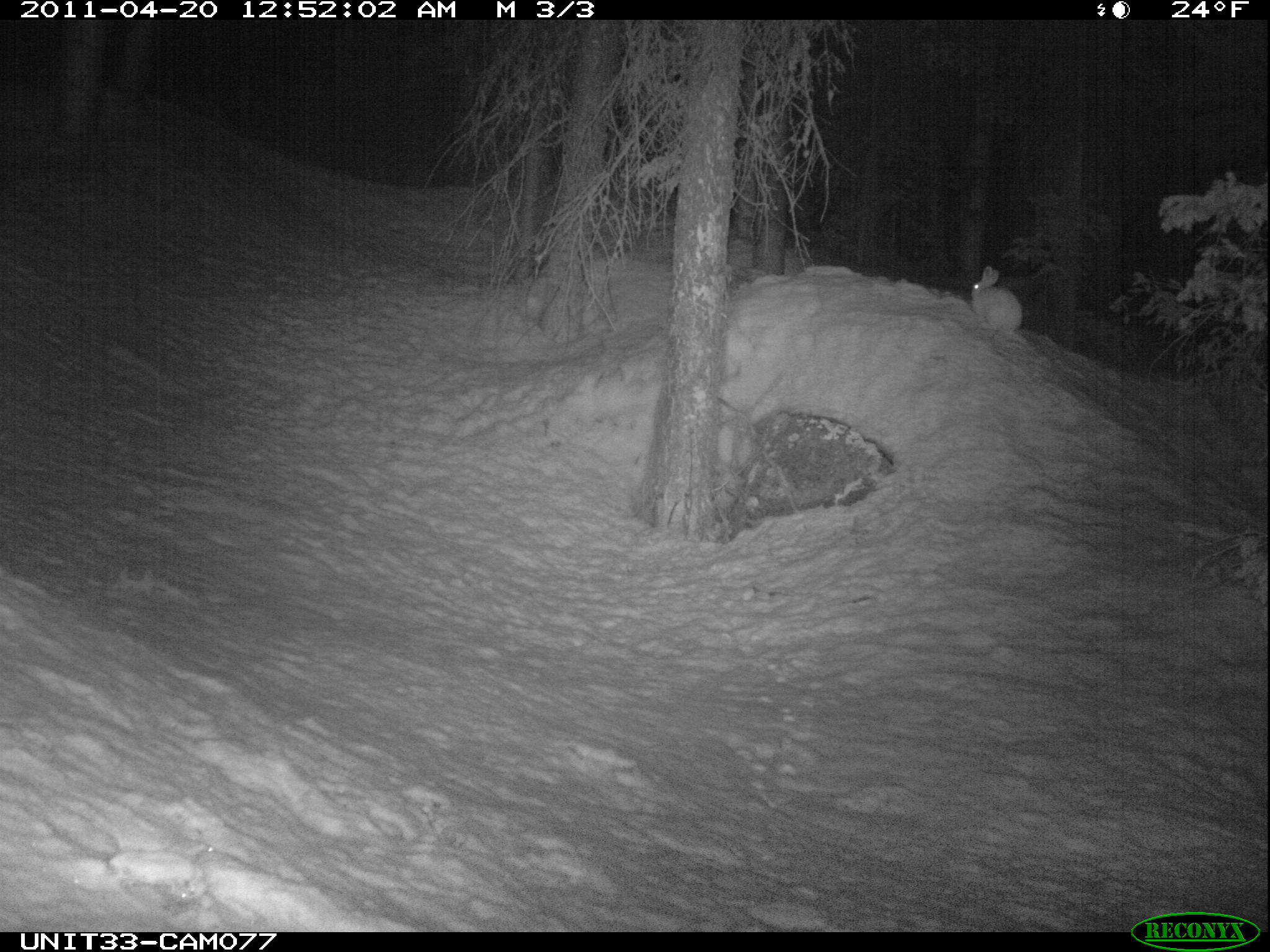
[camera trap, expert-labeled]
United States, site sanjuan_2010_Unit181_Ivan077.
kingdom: Animalia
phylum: Chordata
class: Mammalia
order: Lagomorpha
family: Leporidae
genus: Lepus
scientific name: Lepus americanus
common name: snowshoe hare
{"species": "Lepus americanus (snowshoe hare)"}